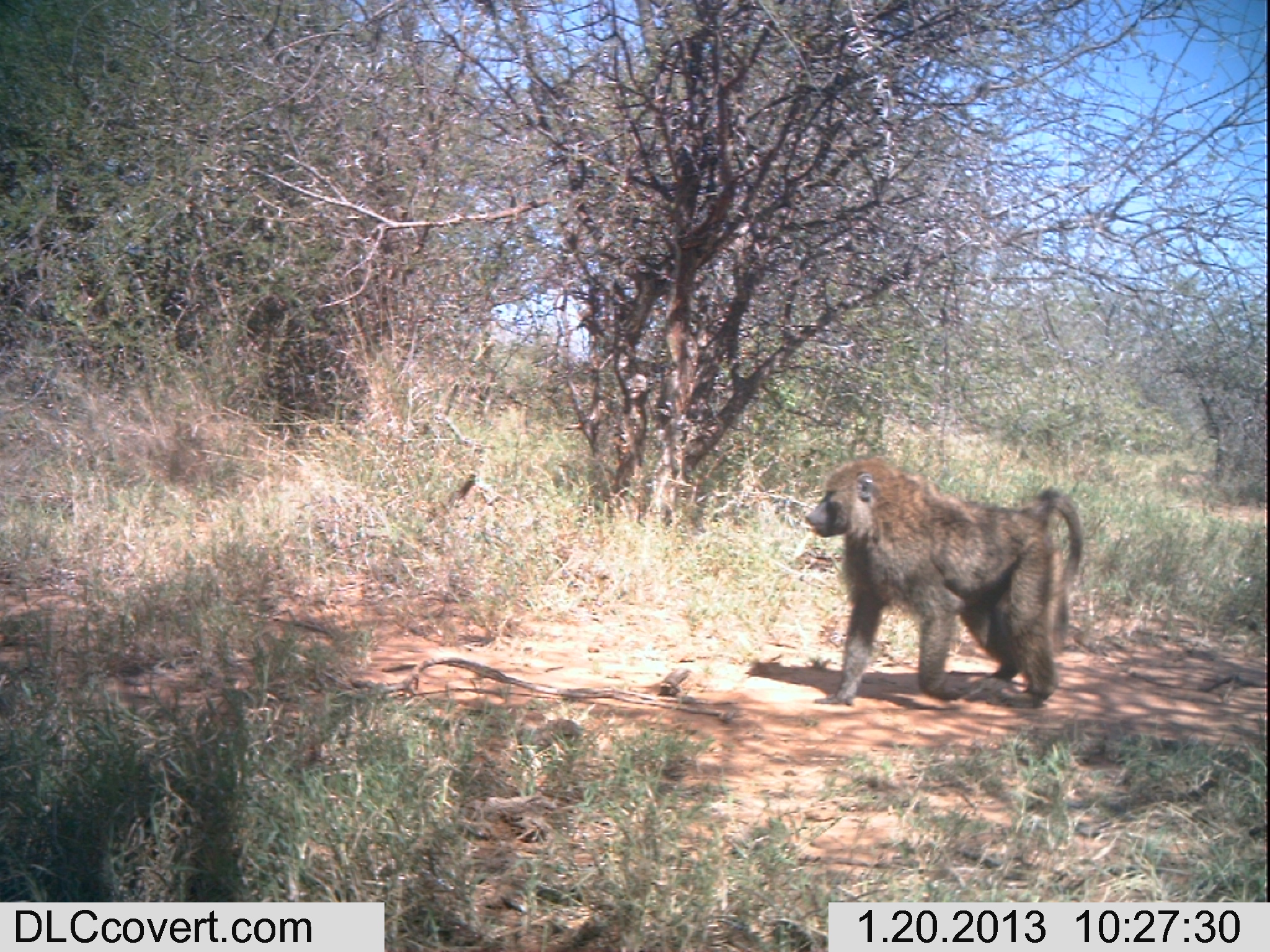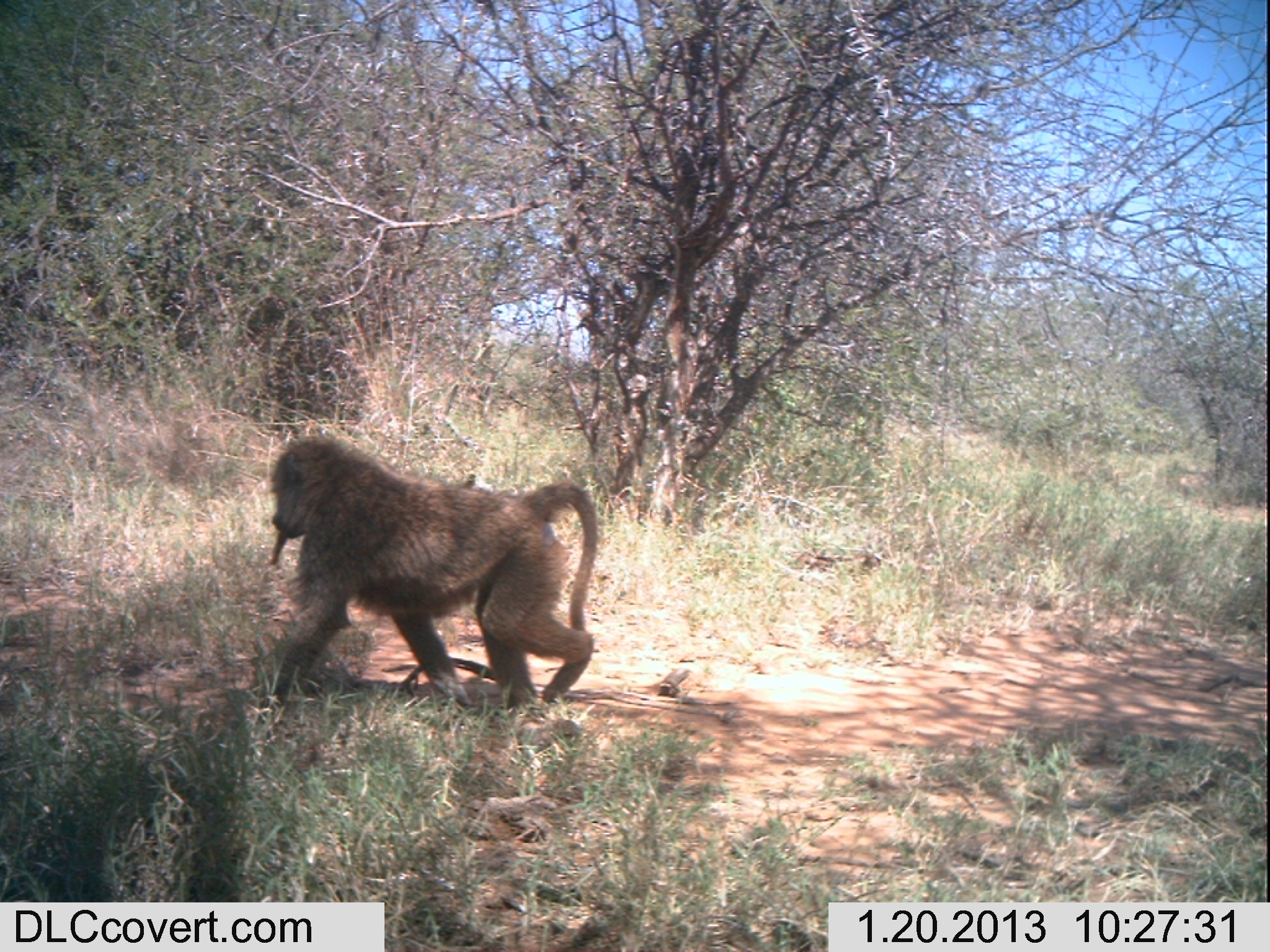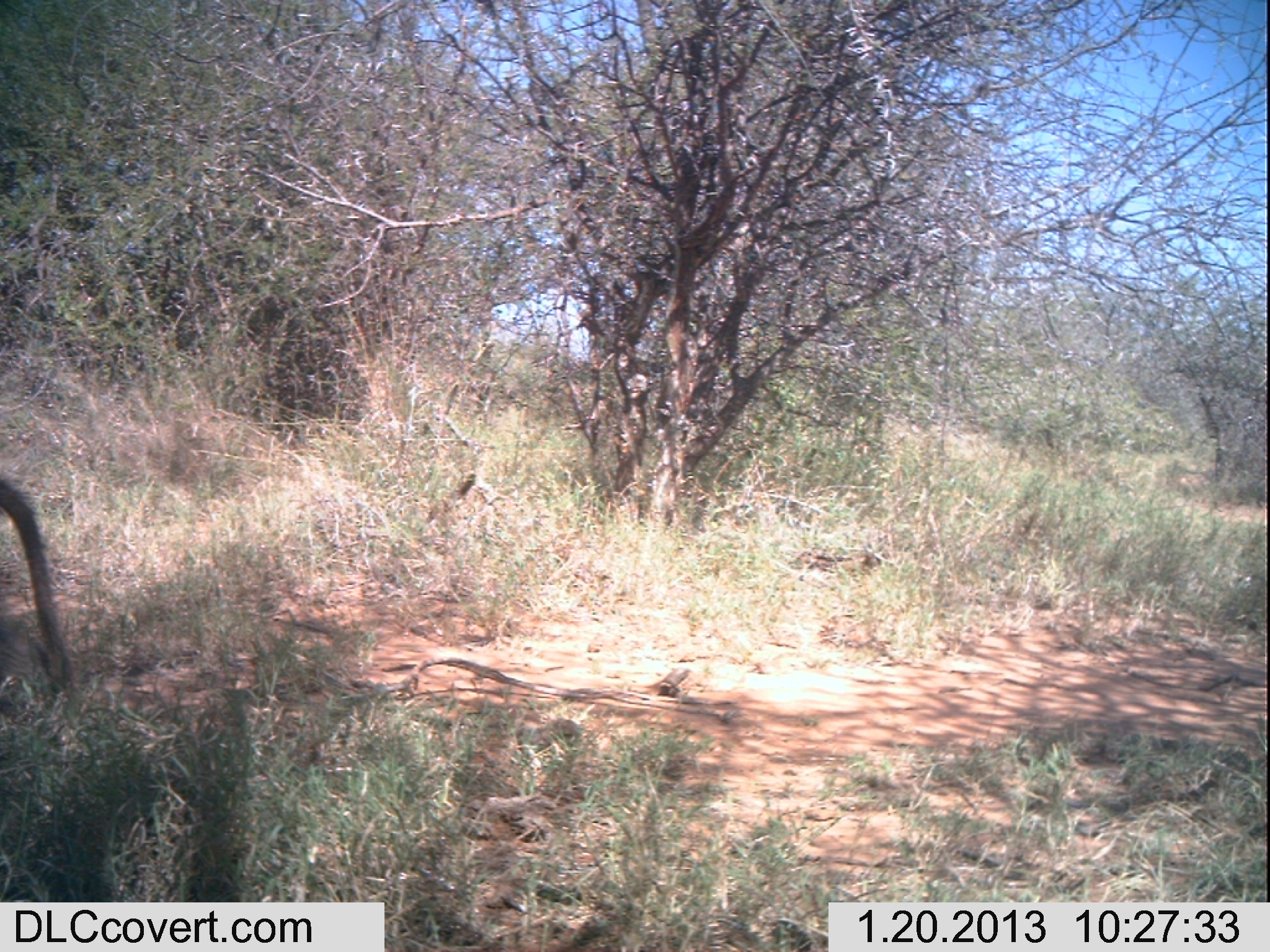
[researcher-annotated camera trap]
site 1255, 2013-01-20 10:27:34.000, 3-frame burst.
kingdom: Animalia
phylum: Chordata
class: Mammalia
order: Primates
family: Cercopithecidae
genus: Papio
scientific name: Papio anubis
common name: olive baboon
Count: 1.